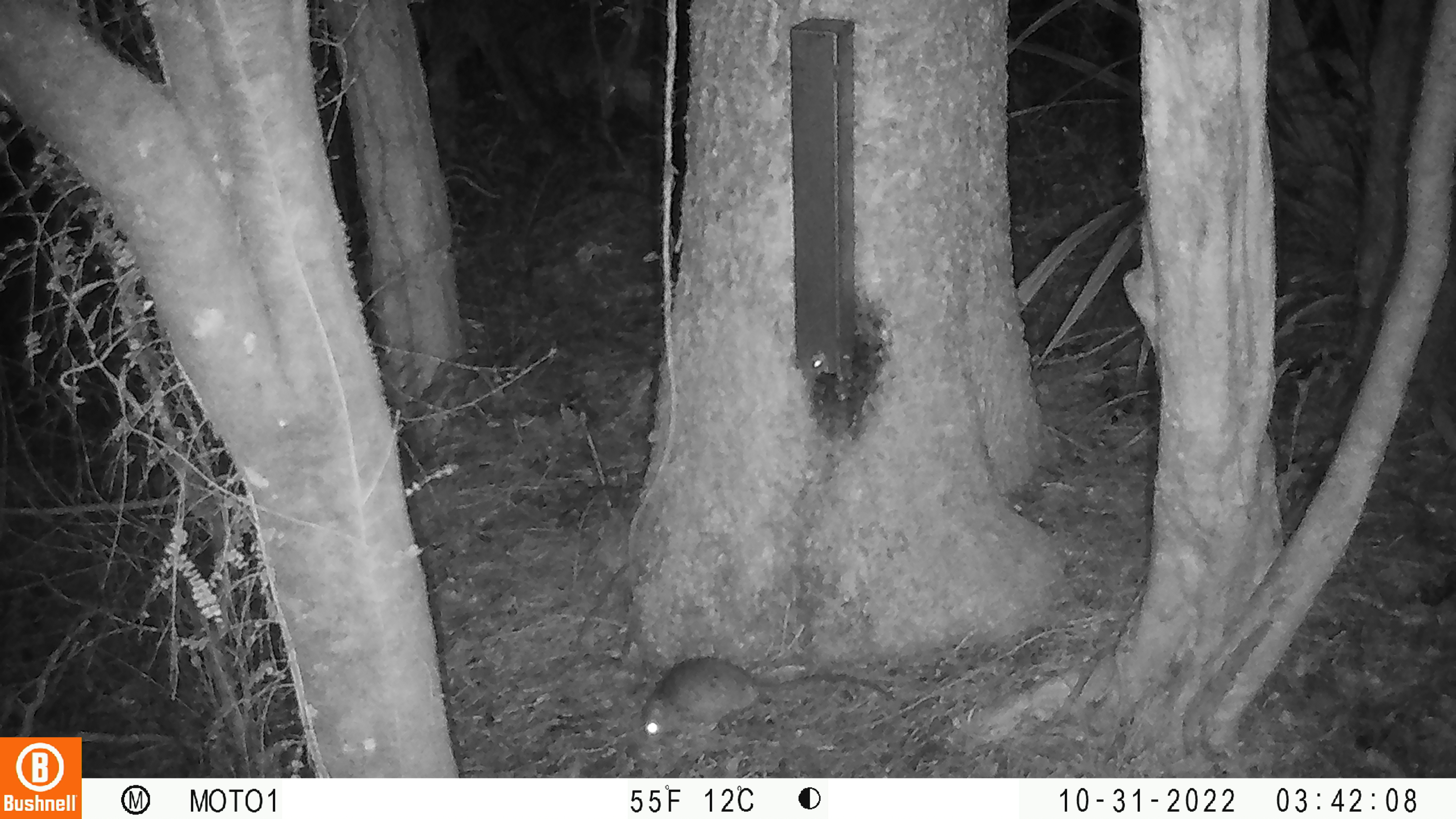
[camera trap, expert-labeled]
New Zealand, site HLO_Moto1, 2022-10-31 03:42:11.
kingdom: Animalia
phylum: Chordata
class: Mammalia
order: Rodentia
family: Muridae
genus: Rattus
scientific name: Rattus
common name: rat